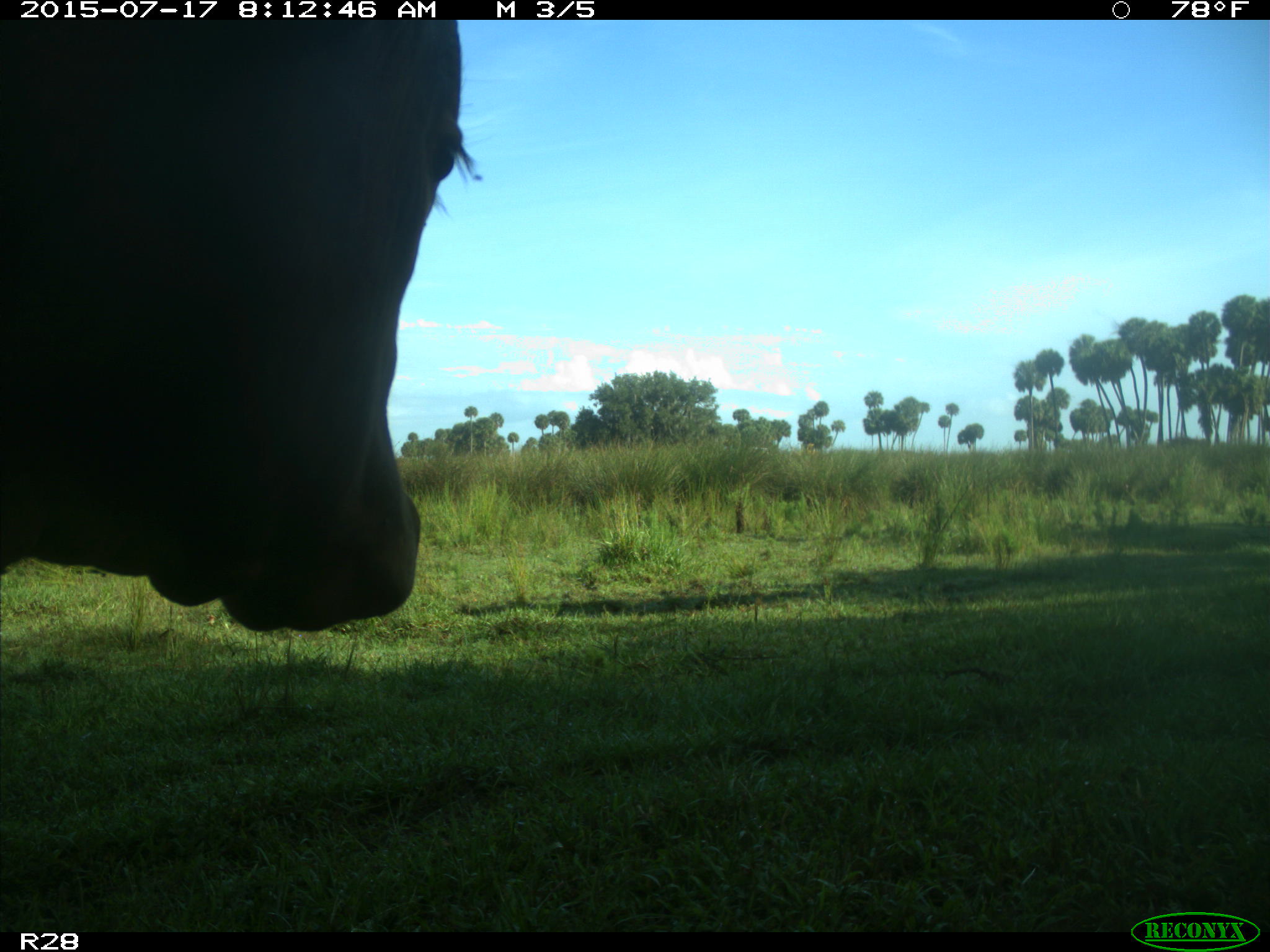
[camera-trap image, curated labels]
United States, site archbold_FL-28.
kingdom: Animalia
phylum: Chordata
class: Mammalia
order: Artiodactyla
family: Bovidae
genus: Bos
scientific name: Bos taurus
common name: domestic cow